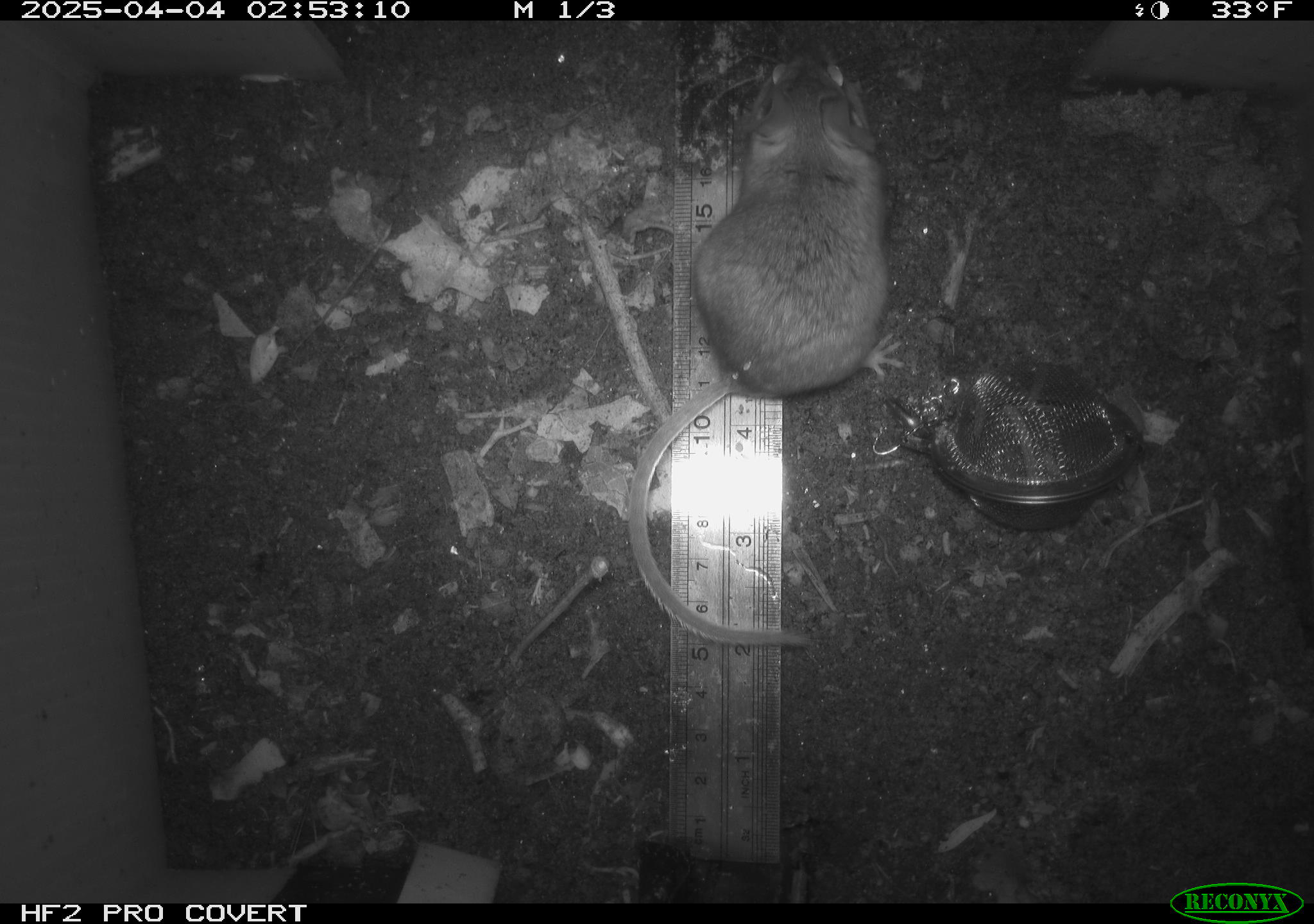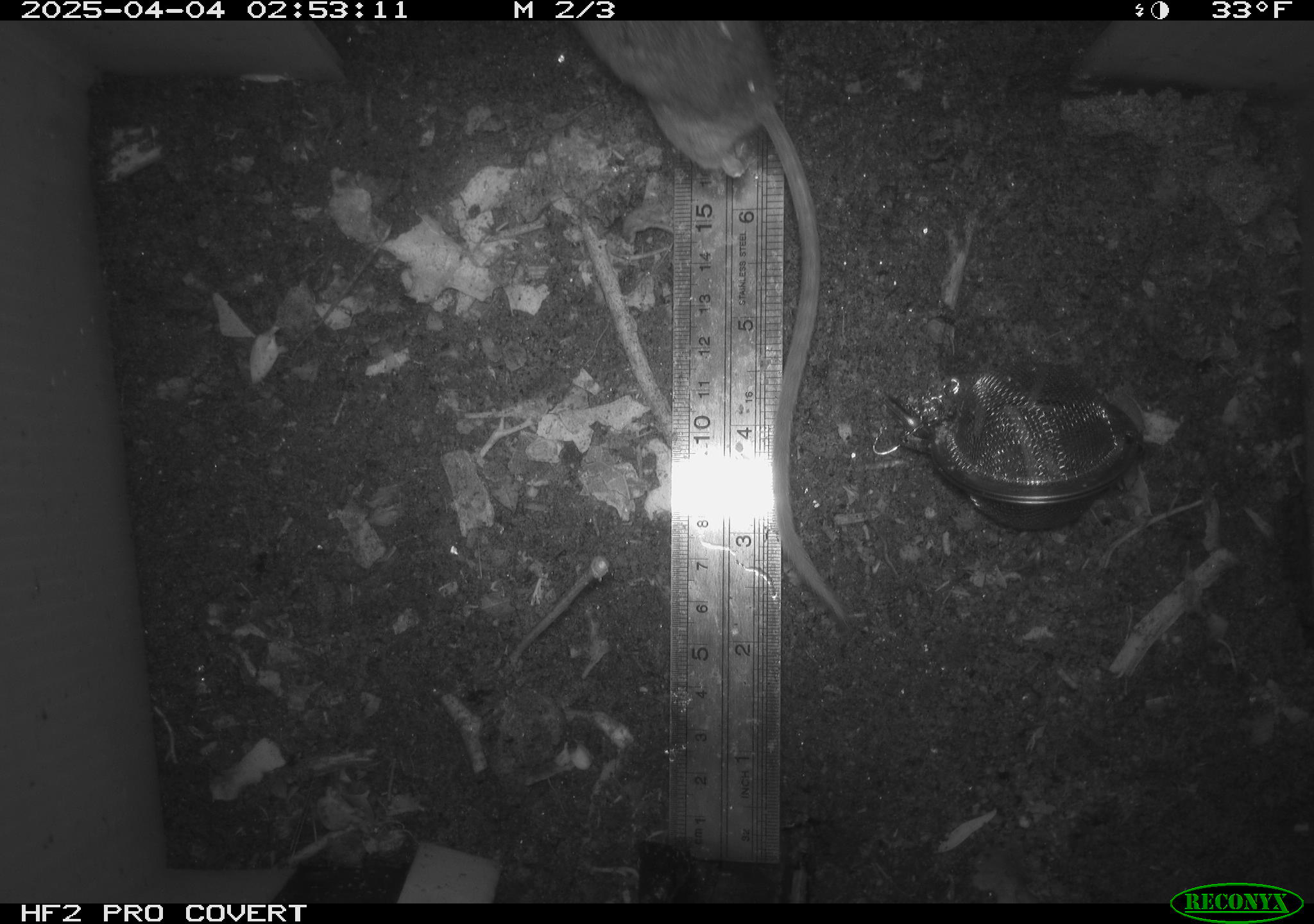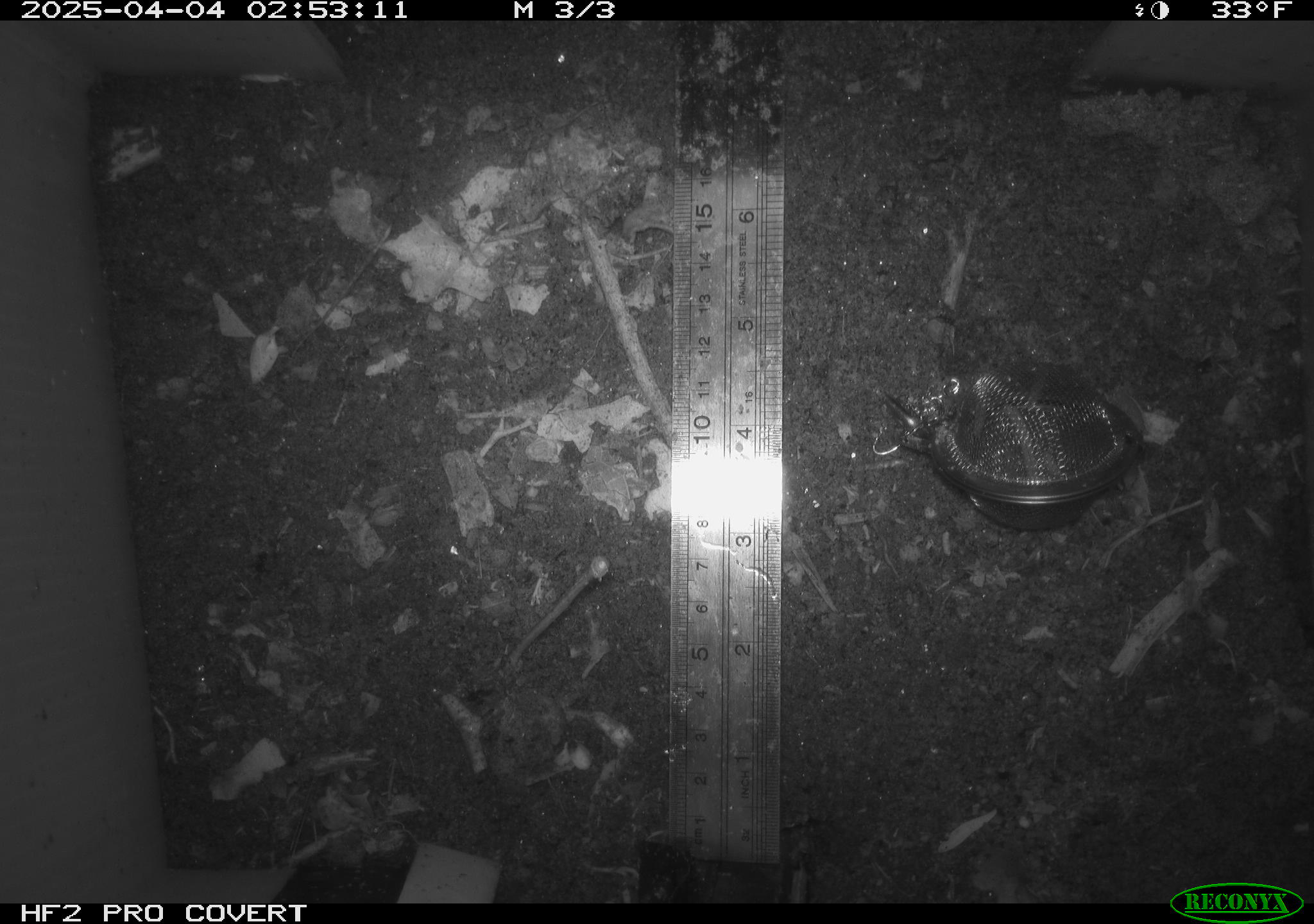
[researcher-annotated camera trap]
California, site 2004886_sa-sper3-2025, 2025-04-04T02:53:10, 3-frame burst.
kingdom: Animalia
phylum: Chordata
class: Mammalia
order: Rodentia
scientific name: Rodentia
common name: mouse species